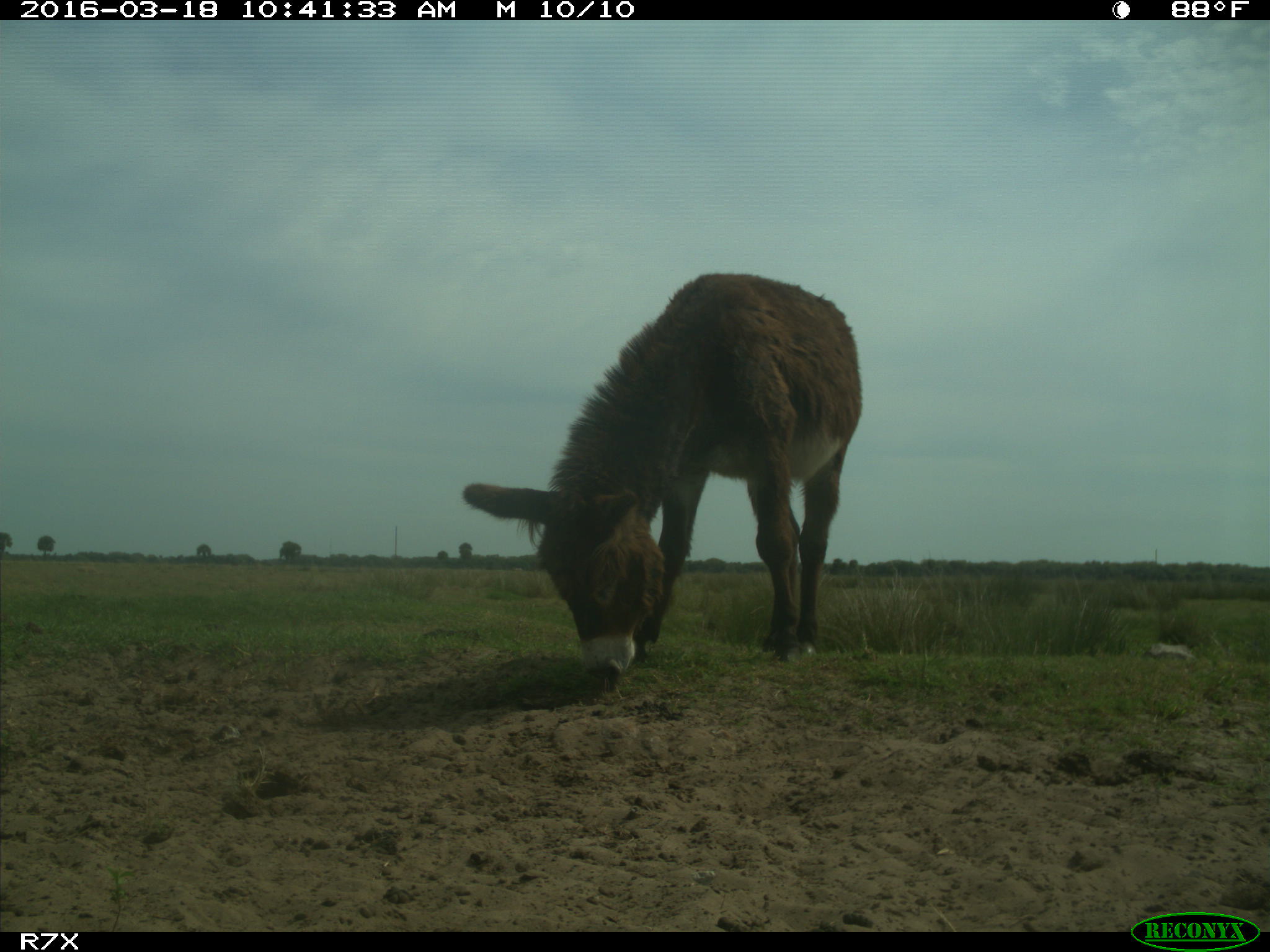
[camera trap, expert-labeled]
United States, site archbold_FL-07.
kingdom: Animalia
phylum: Chordata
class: Mammalia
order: Perissodactyla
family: Equidae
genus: Equus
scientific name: Equus africanus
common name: african wild ass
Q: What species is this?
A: Equus africanus (african wild ass).